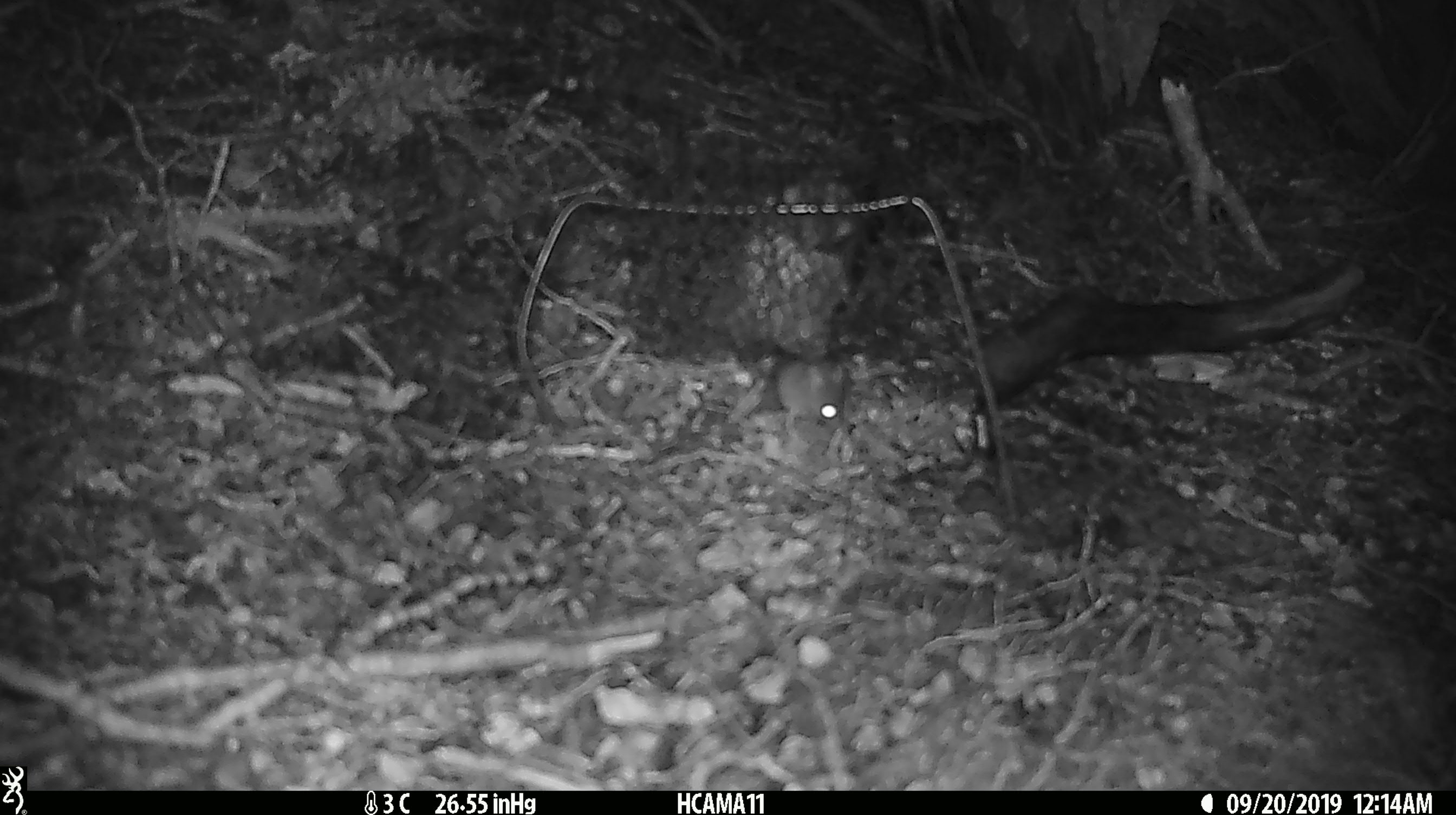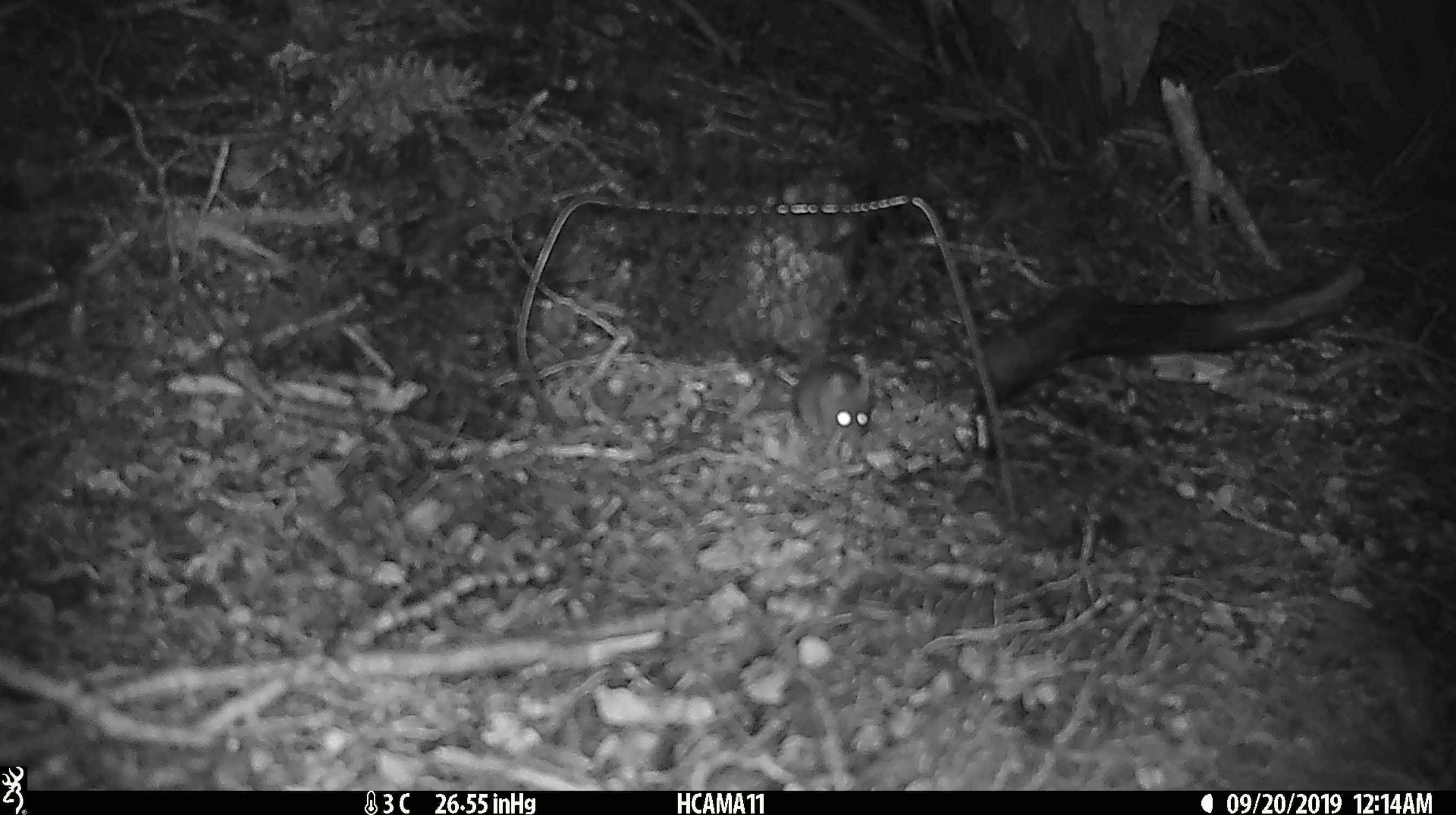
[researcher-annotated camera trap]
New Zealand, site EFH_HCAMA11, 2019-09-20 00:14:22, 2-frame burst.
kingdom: Animalia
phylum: Chordata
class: Mammalia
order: Rodentia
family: Muridae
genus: Mus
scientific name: Mus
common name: mouse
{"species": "mouse (Mus)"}